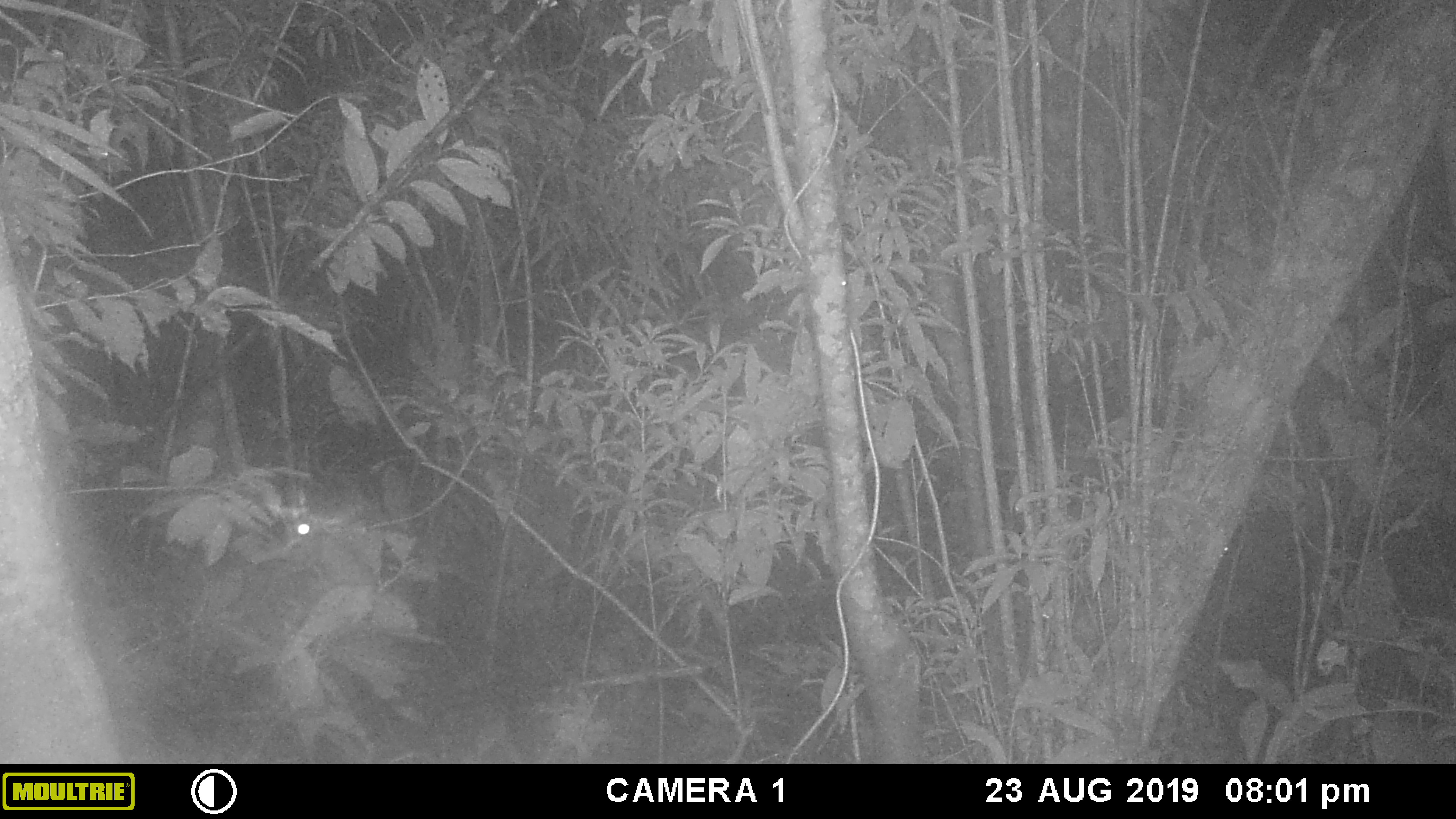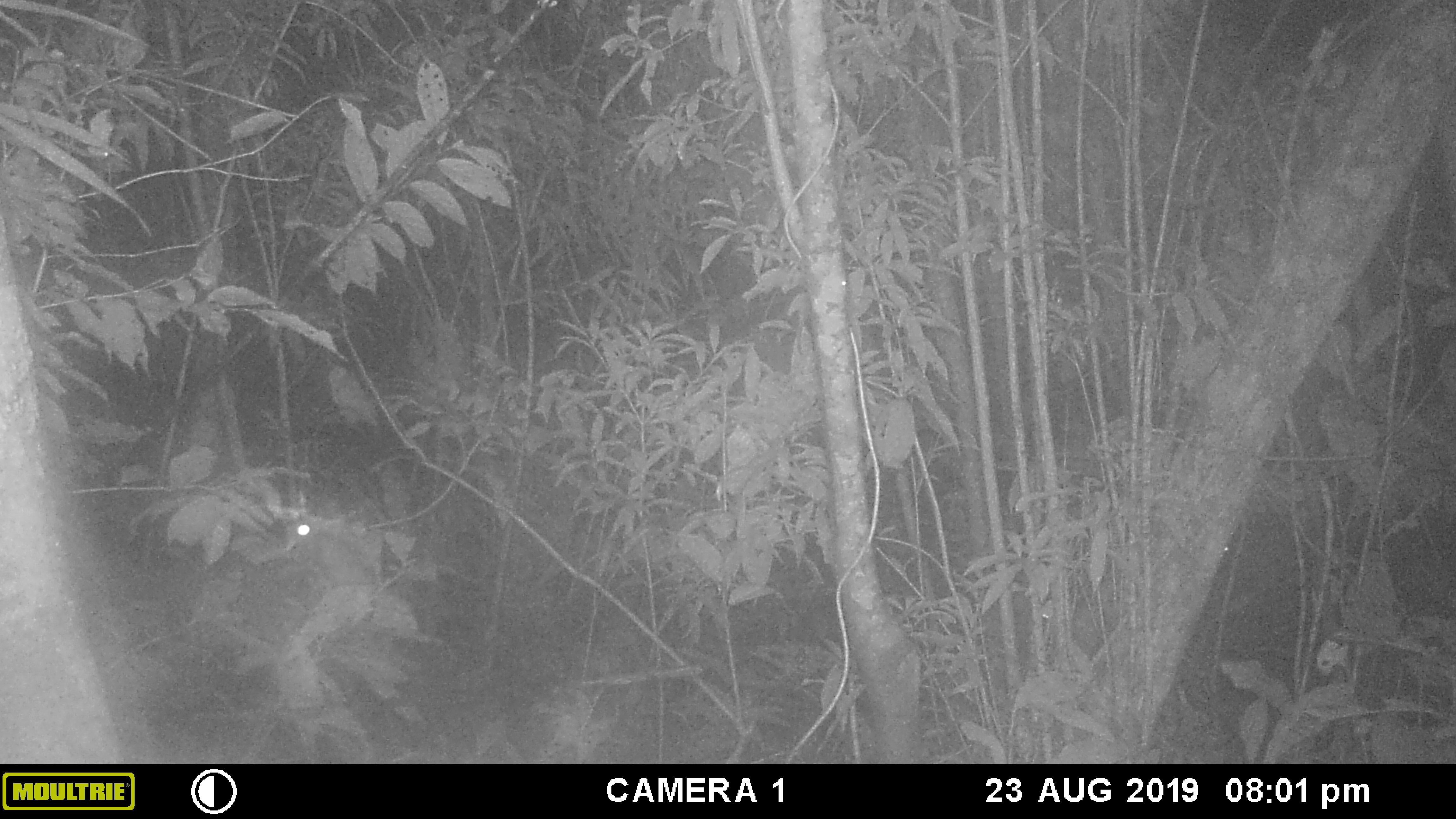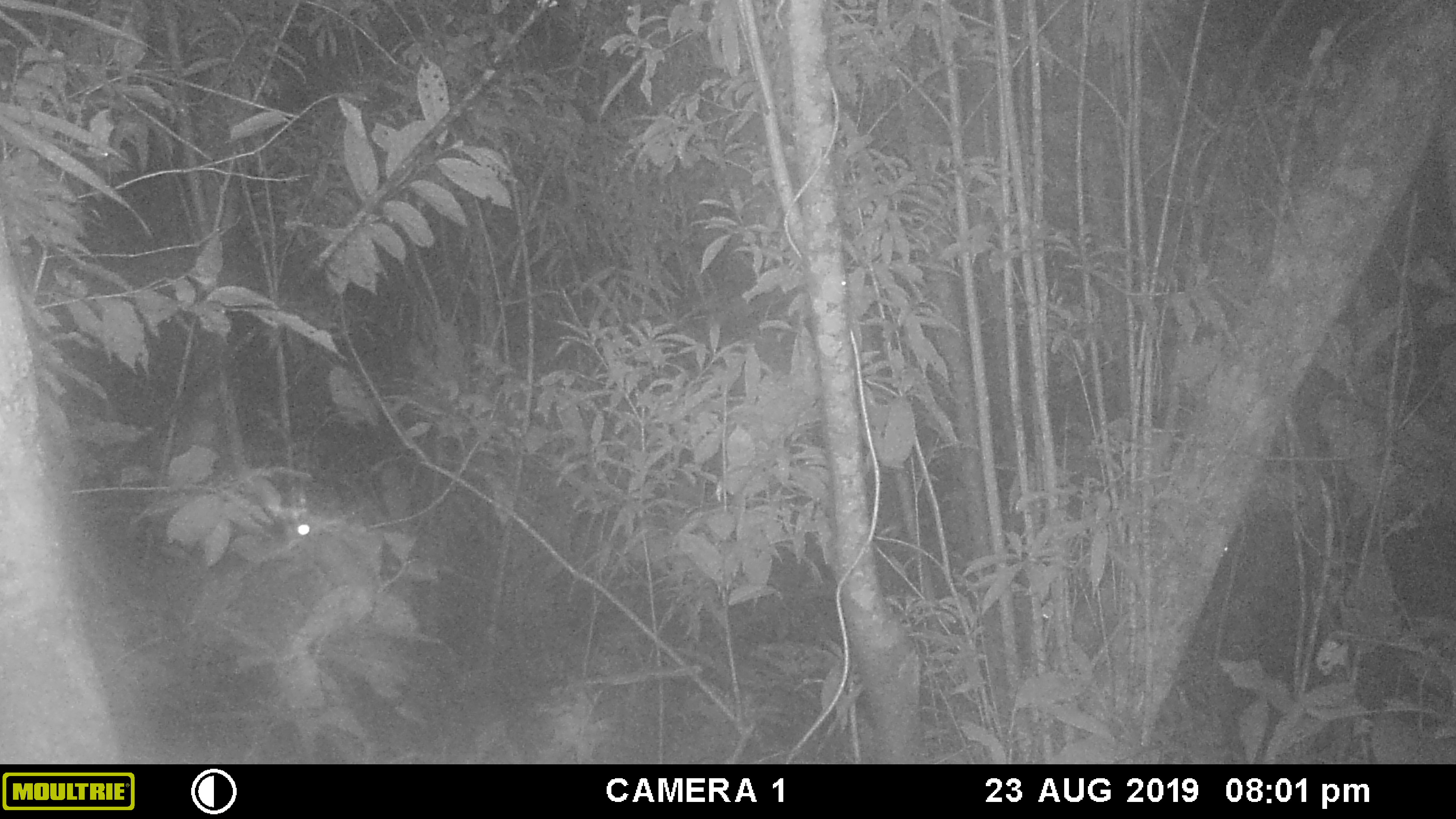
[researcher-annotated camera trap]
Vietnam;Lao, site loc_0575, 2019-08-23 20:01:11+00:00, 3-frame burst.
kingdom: Animalia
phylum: Chordata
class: Mammalia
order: Artiodactyla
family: Cervidae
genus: Muntiacus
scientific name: Muntiacus rooseveltorum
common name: roosevelt's muntjac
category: roosevelts muntjac group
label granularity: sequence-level